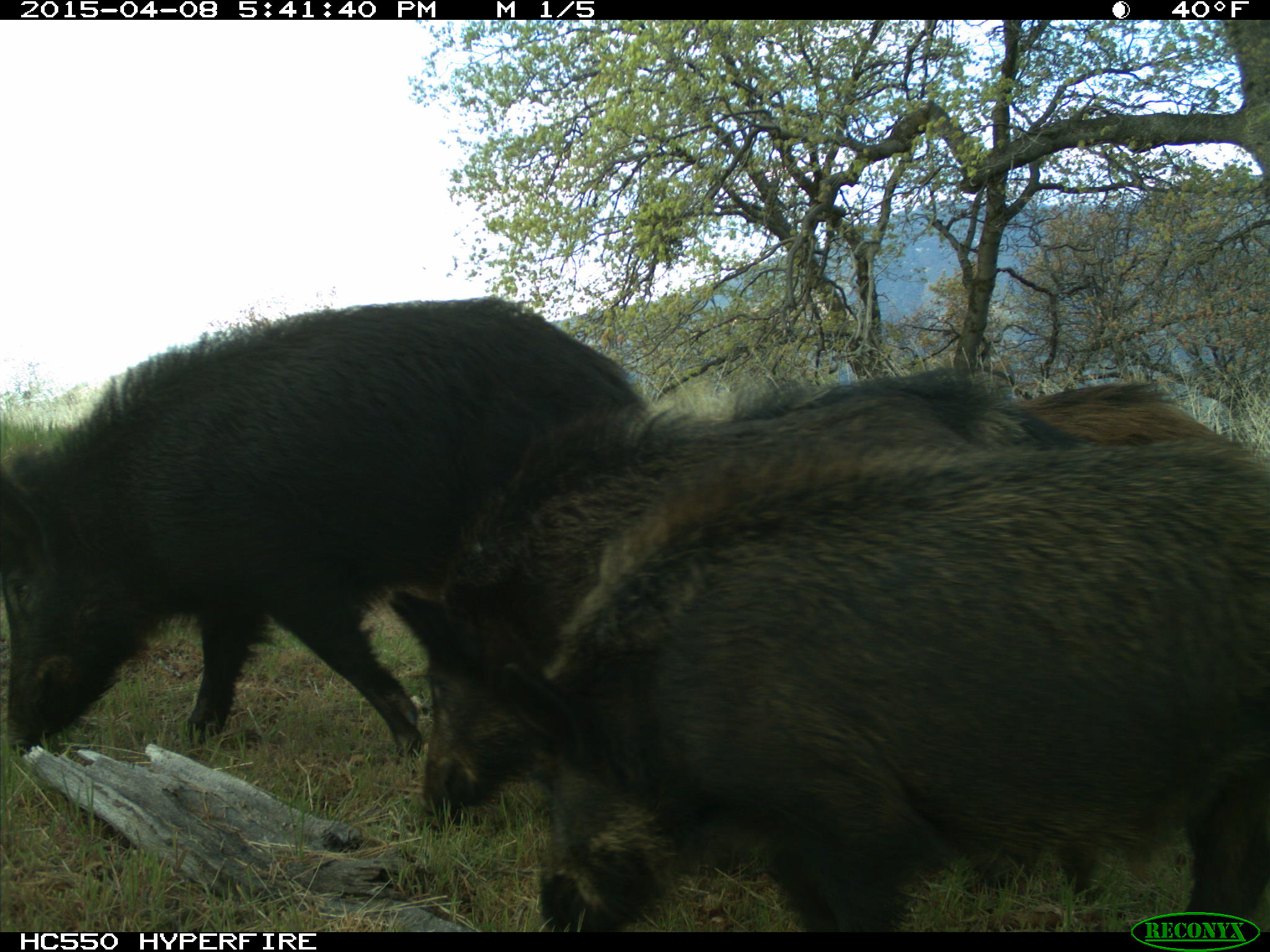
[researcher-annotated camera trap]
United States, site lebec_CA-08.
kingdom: Animalia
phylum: Chordata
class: Mammalia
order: Artiodactyla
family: Suidae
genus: Sus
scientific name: Sus scrofa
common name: wild boar